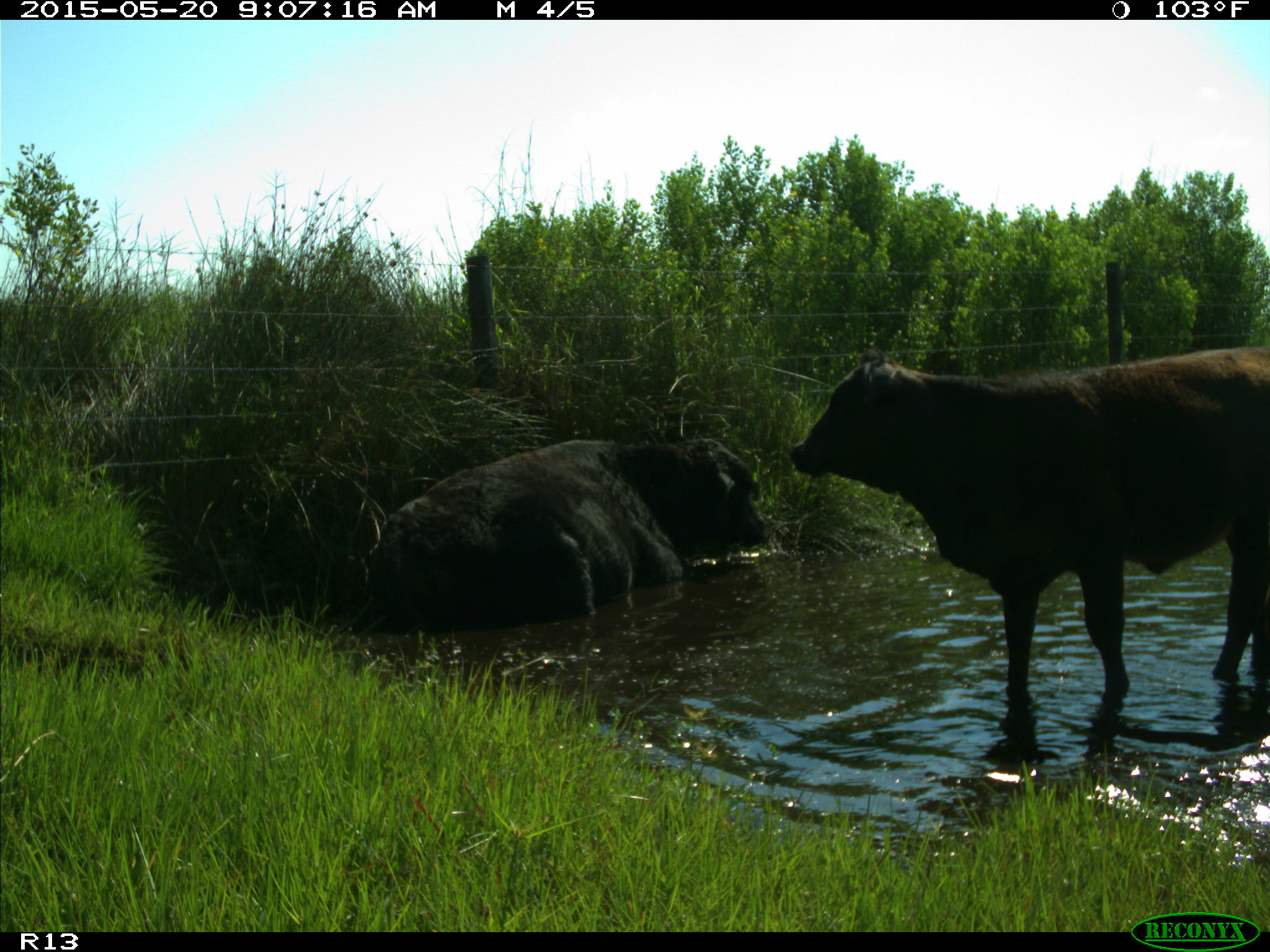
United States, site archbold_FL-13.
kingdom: Animalia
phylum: Chordata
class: Mammalia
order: Artiodactyla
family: Bovidae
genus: Bos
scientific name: Bos taurus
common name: domestic cow